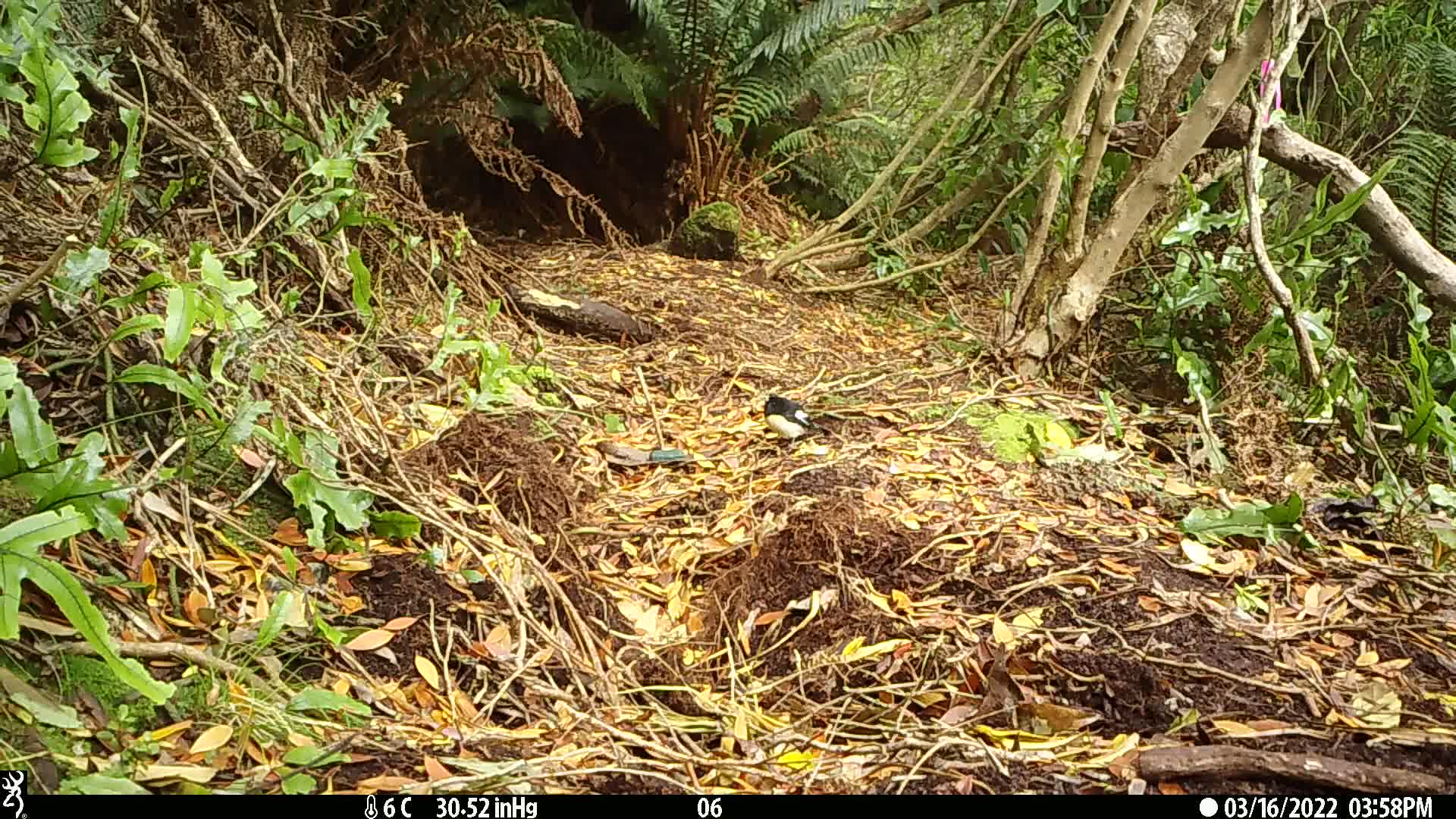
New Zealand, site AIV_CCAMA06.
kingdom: Animalia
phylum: Chordata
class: Aves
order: Passeriformes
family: Petroicidae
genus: Petroica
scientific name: Petroica macrocephala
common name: tomtit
Tomtit (Petroica macrocephala).